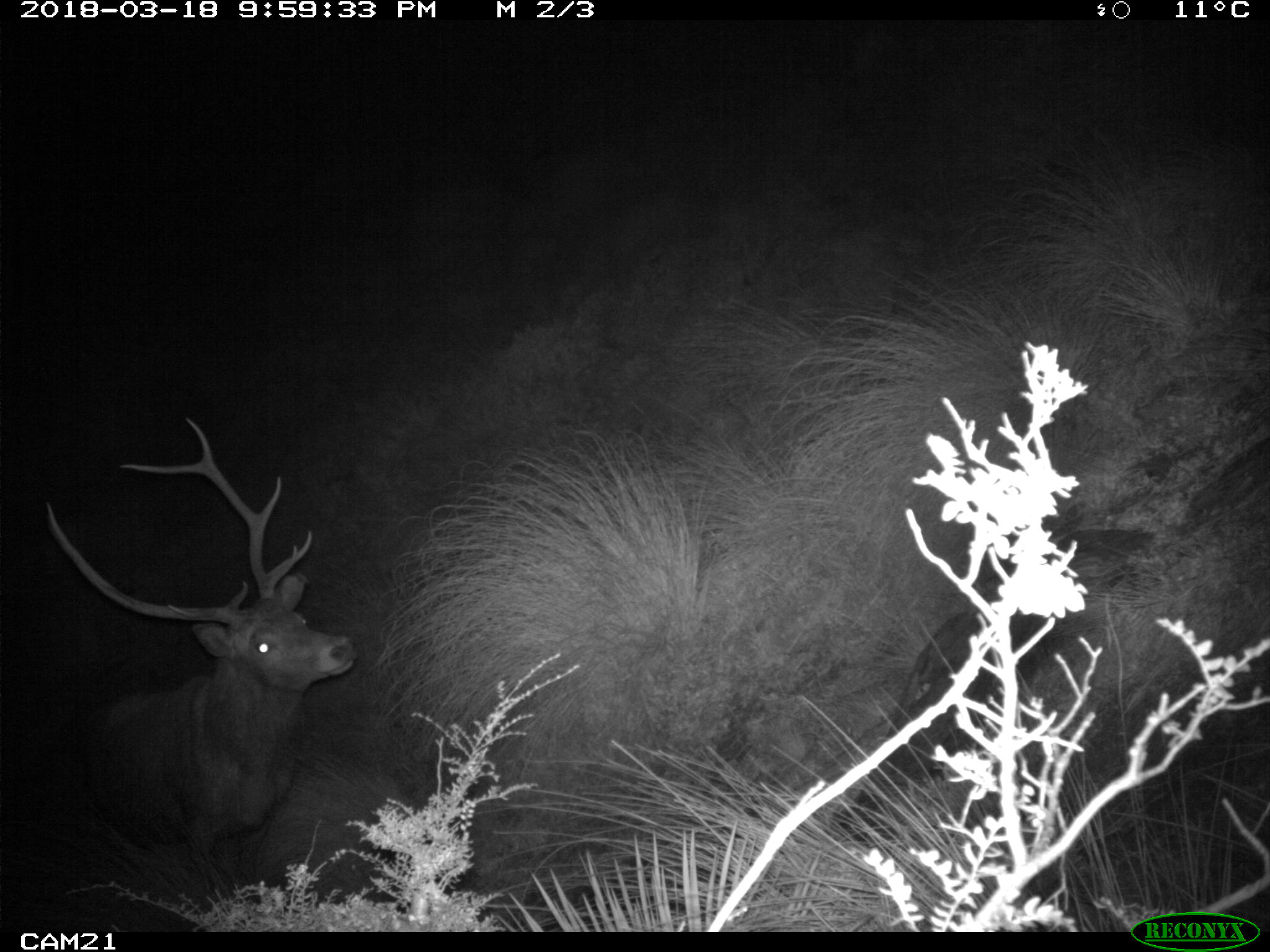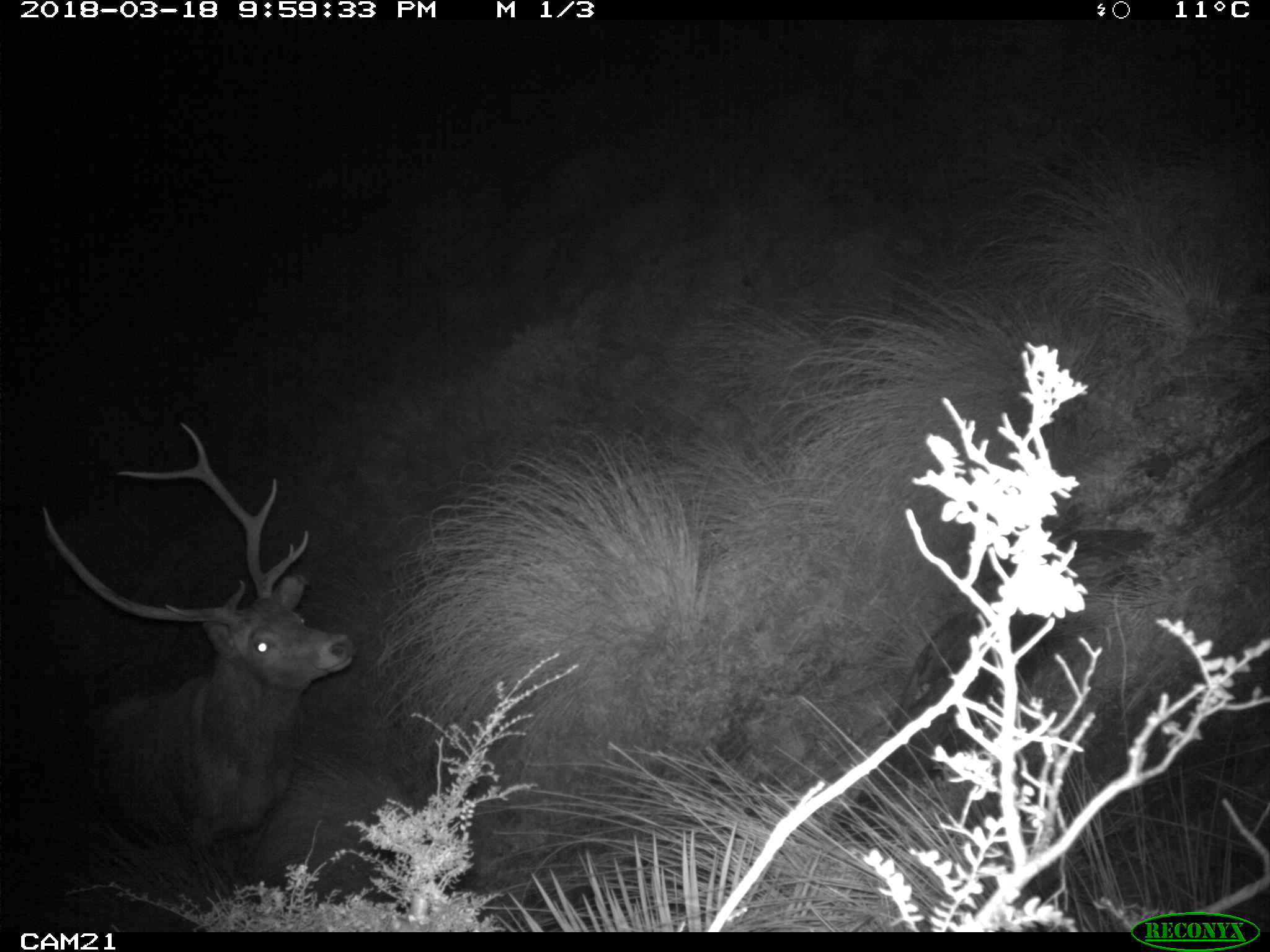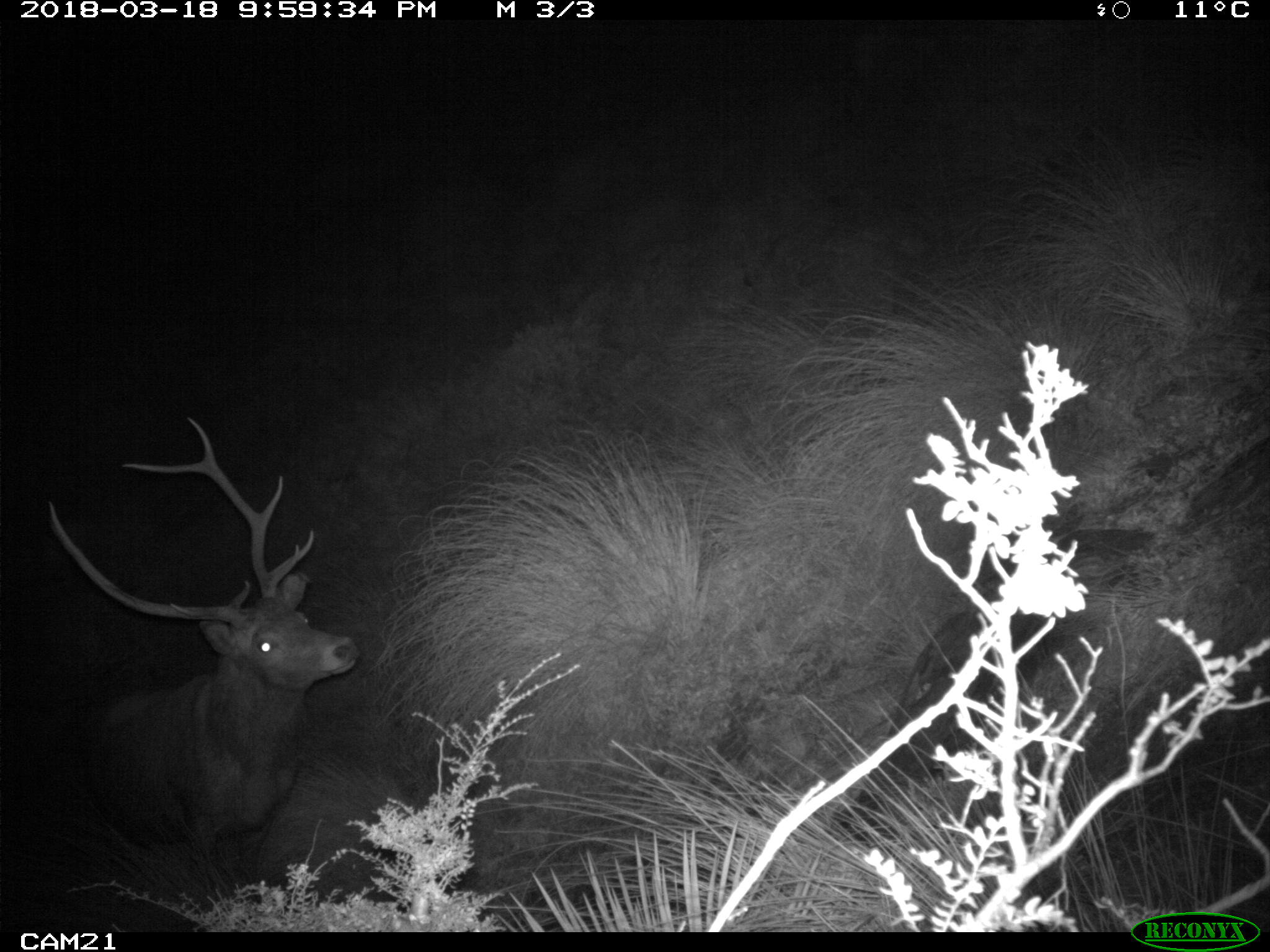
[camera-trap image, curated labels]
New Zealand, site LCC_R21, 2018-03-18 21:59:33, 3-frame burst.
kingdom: Animalia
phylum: Chordata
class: Mammalia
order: Artiodactyla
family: Cervidae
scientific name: Cervidae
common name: deer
Deer (Cervidae).